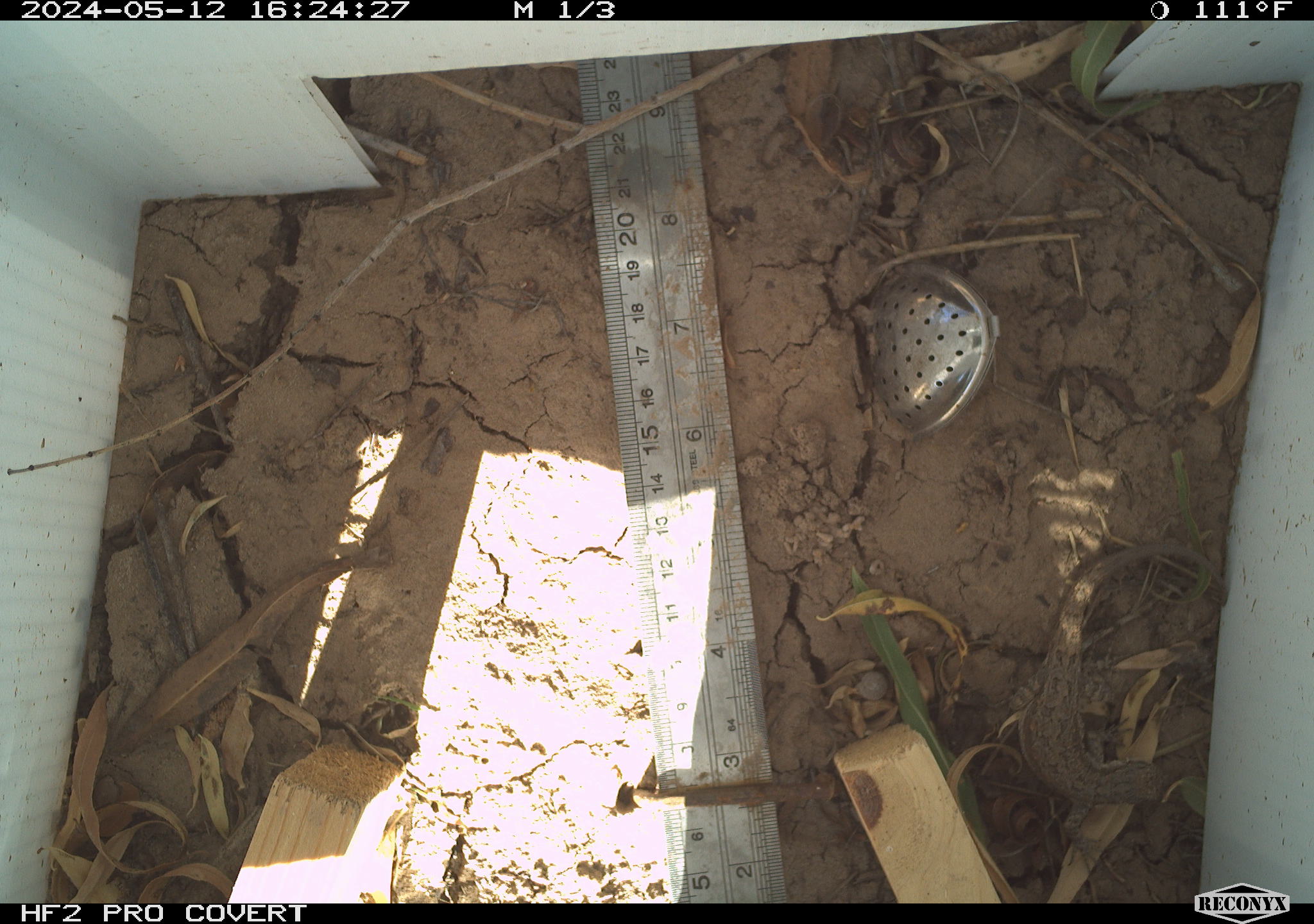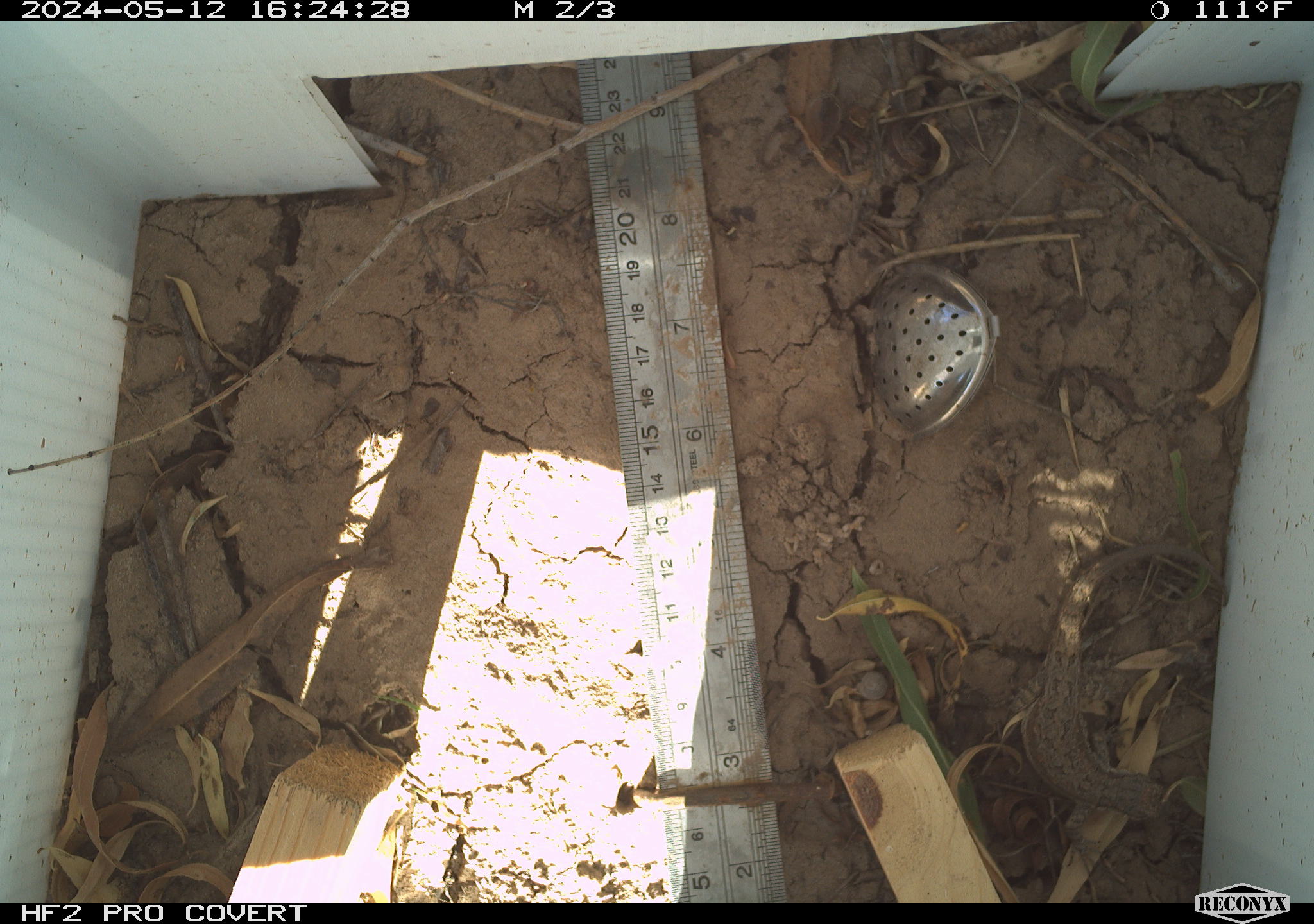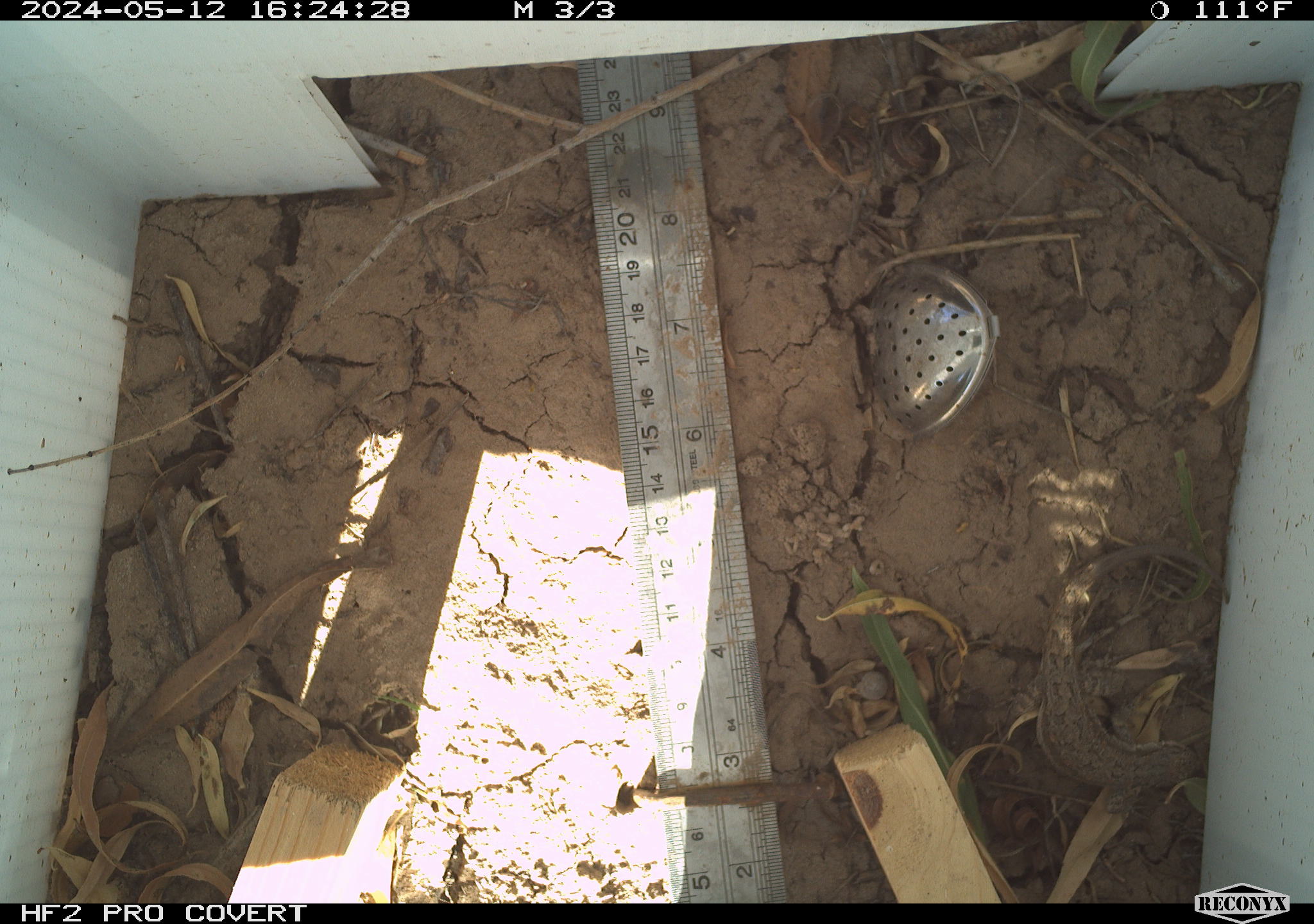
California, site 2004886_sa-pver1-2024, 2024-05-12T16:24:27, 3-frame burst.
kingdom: Animalia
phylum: Chordata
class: Reptilia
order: Squamata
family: Phrynosomatidae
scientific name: Phrynosomatidae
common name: phrynosomatid lizards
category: phrynosomatidae family